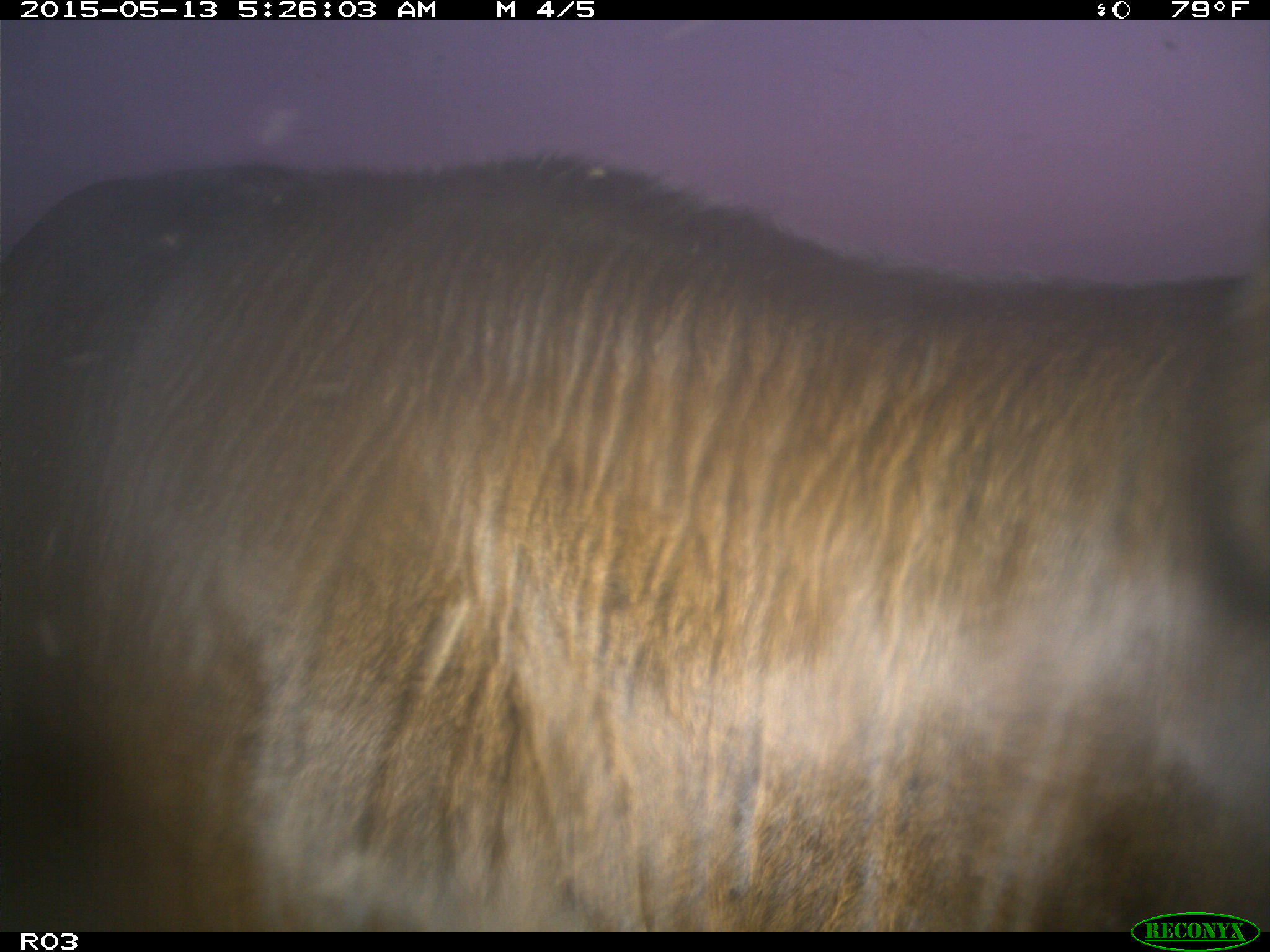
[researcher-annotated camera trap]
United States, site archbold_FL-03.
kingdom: Animalia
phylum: Chordata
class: Mammalia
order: Artiodactyla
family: Bovidae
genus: Bos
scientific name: Bos taurus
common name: domestic cow